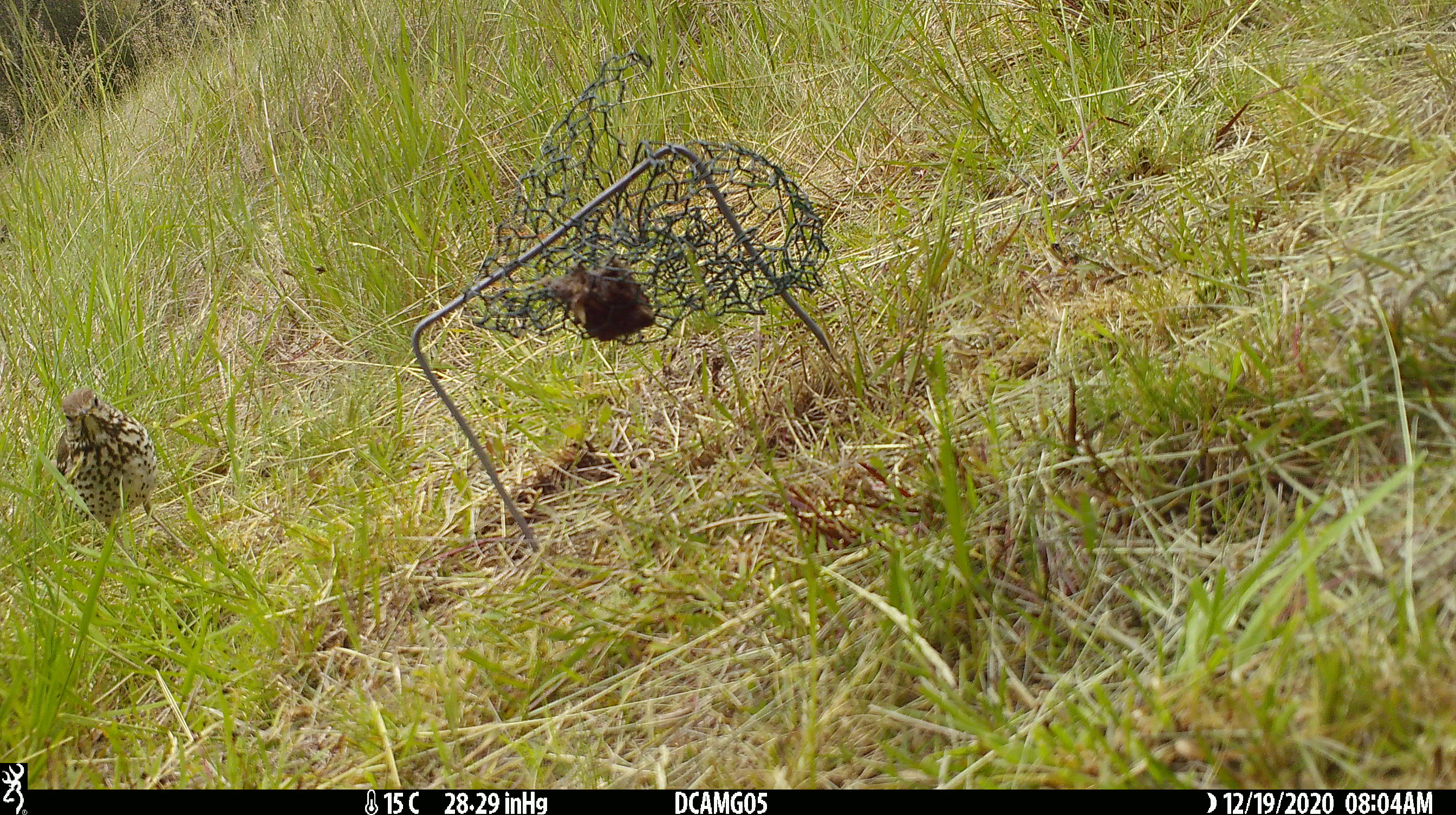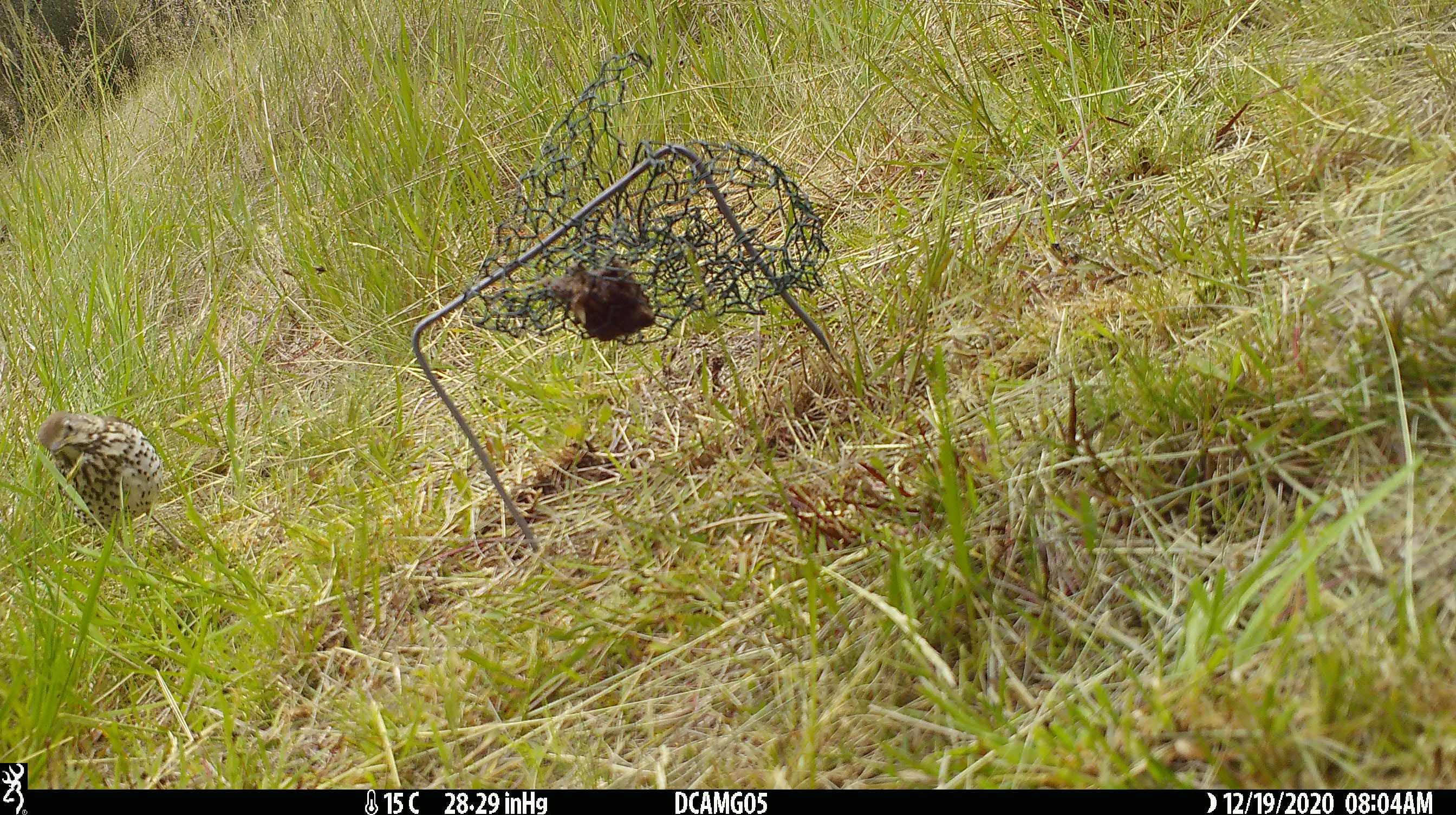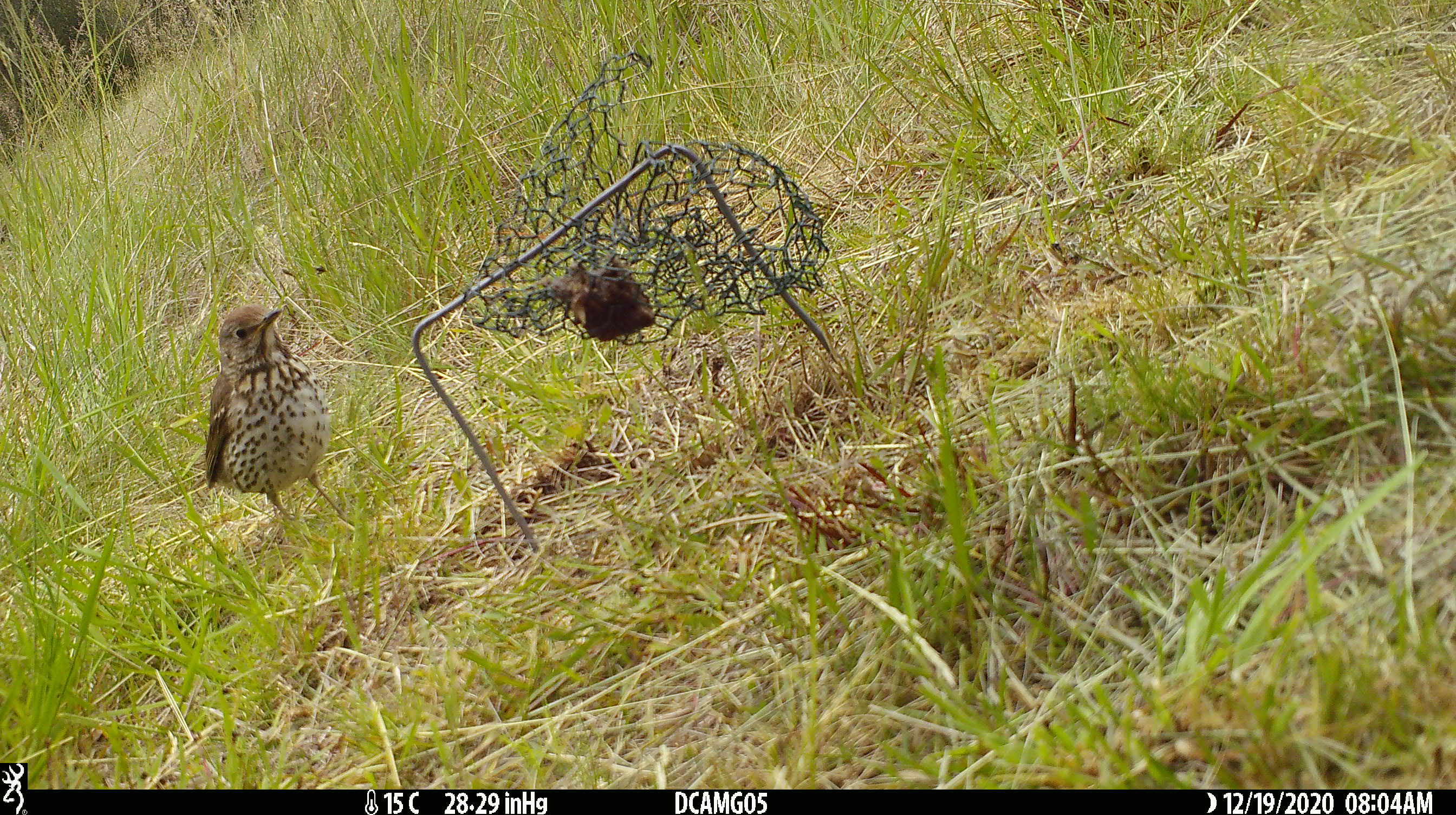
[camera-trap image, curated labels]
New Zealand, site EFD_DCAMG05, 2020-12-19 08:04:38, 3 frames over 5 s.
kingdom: Animalia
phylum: Chordata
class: Aves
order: Passeriformes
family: Turdidae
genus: Turdus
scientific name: Turdus philomelos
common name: song thrush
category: thrush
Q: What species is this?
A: Thrush (song thrush) (Turdus philomelos).